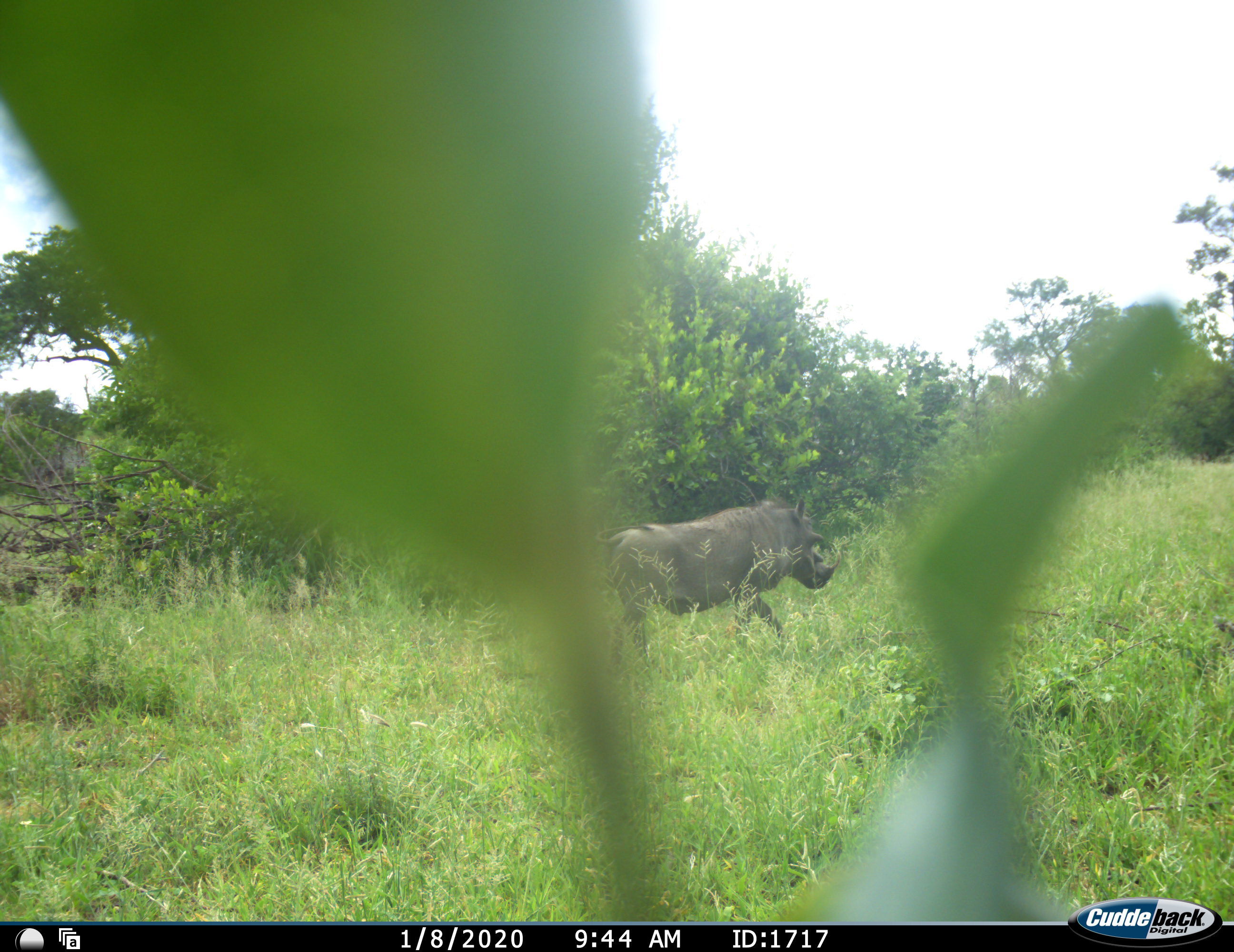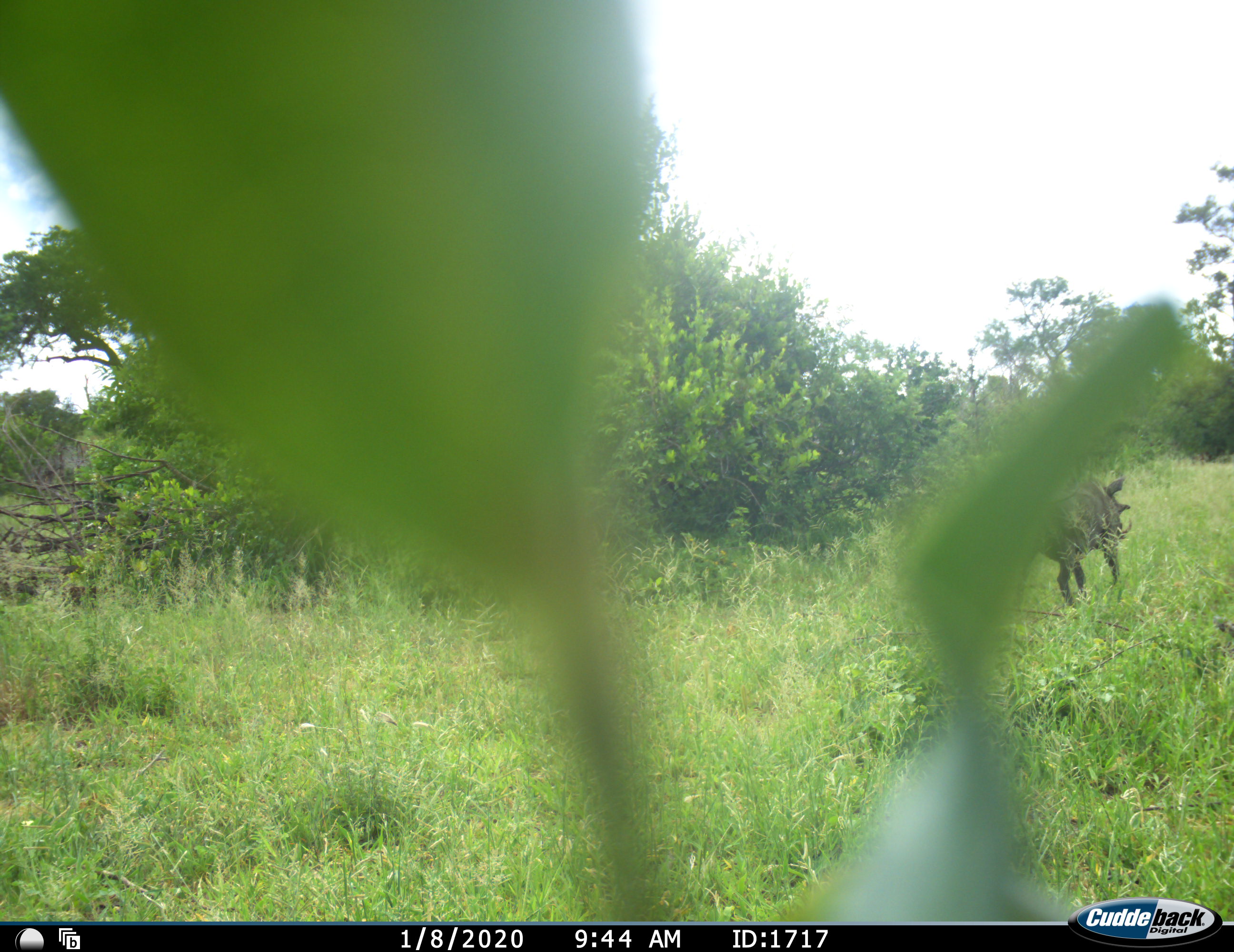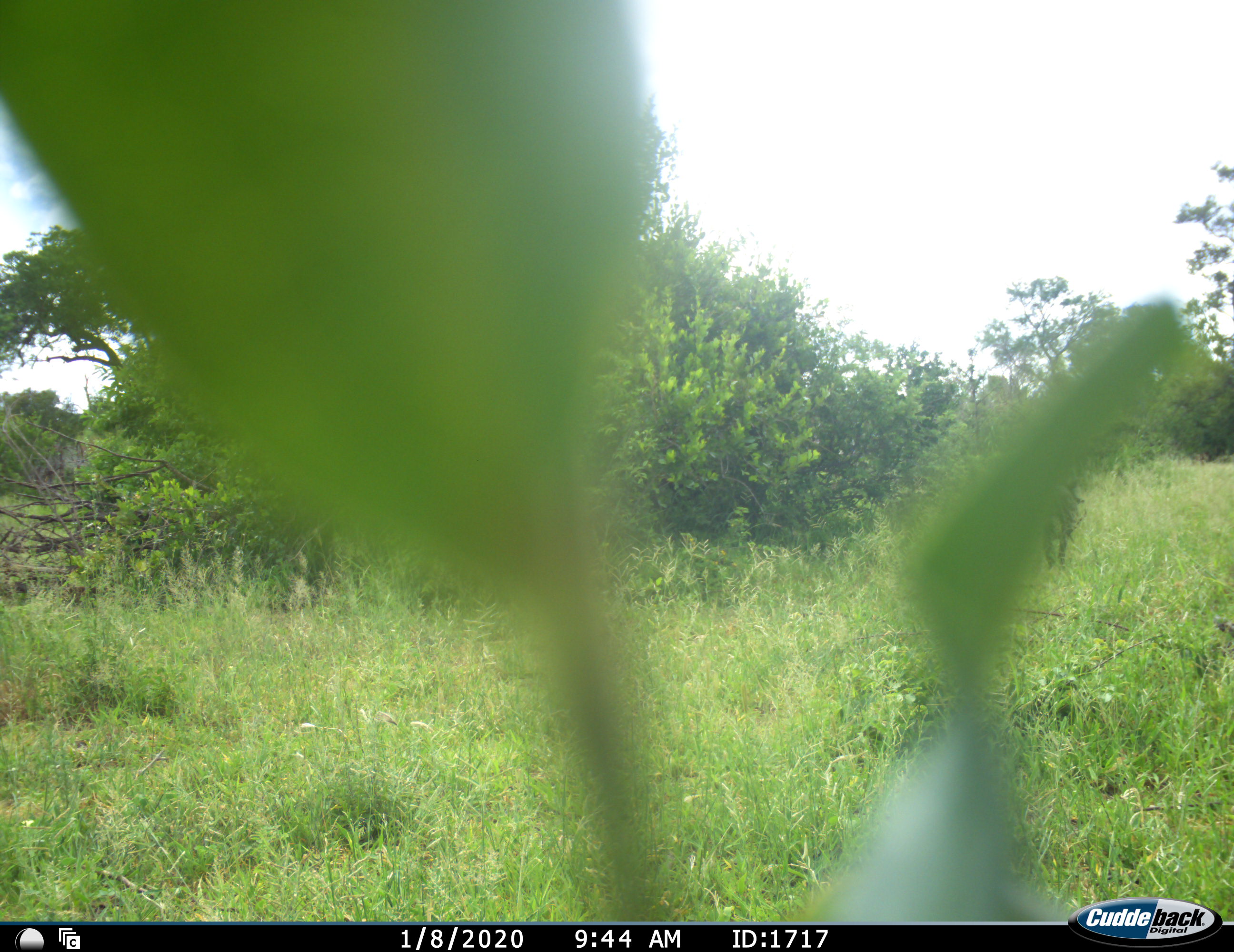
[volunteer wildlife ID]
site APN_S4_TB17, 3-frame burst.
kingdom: Animalia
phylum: Chordata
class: Mammalia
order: Artiodactyla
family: Suidae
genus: Phacochoerus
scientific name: Phacochoerus africanus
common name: warthog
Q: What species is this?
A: Warthog (Phacochoerus africanus).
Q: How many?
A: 1.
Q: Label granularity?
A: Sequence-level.